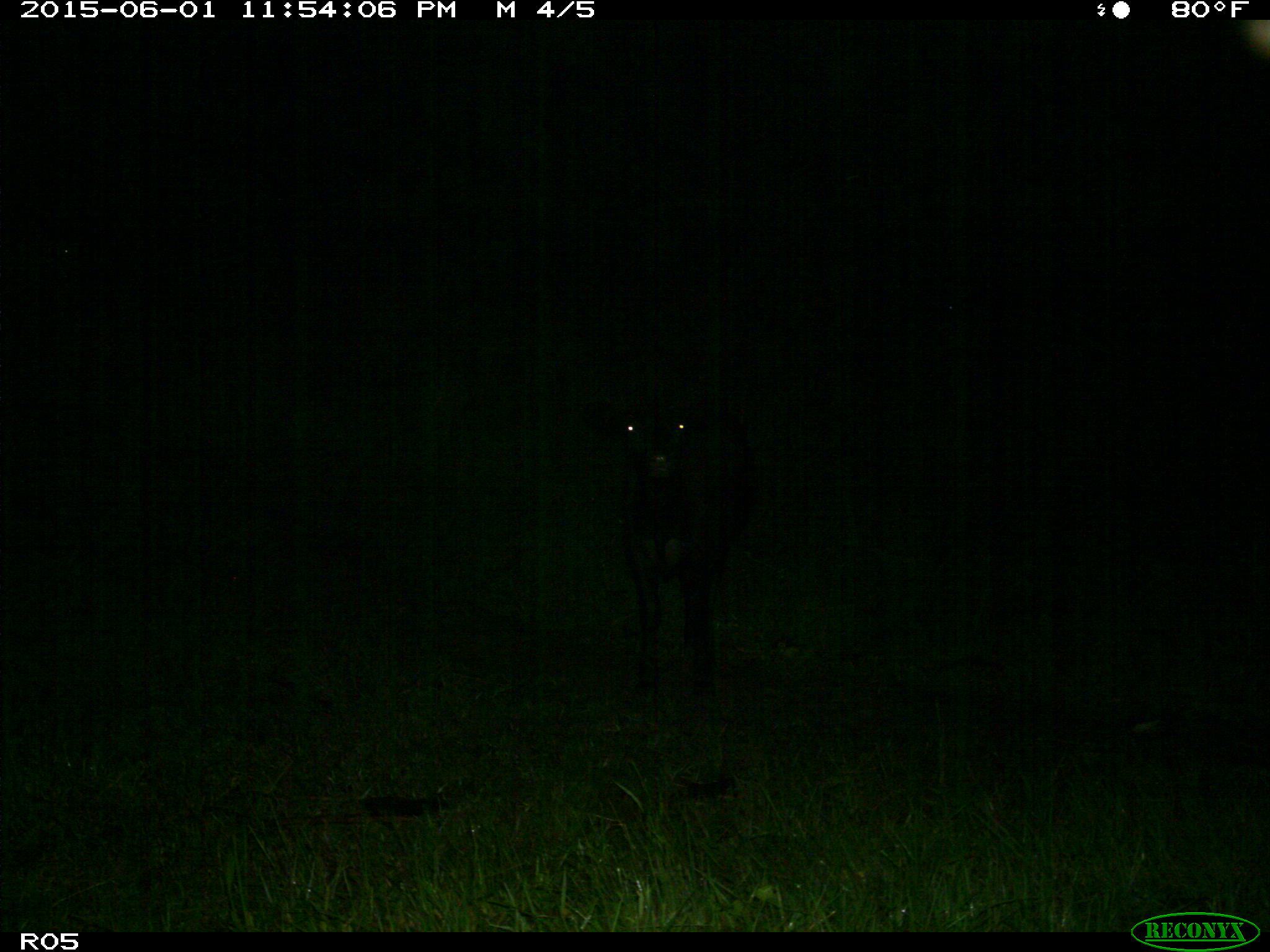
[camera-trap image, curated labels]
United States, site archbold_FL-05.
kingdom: Animalia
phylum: Chordata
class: Mammalia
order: Artiodactyla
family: Bovidae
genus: Bos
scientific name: Bos taurus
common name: domestic cow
Bos taurus (domestic cow).